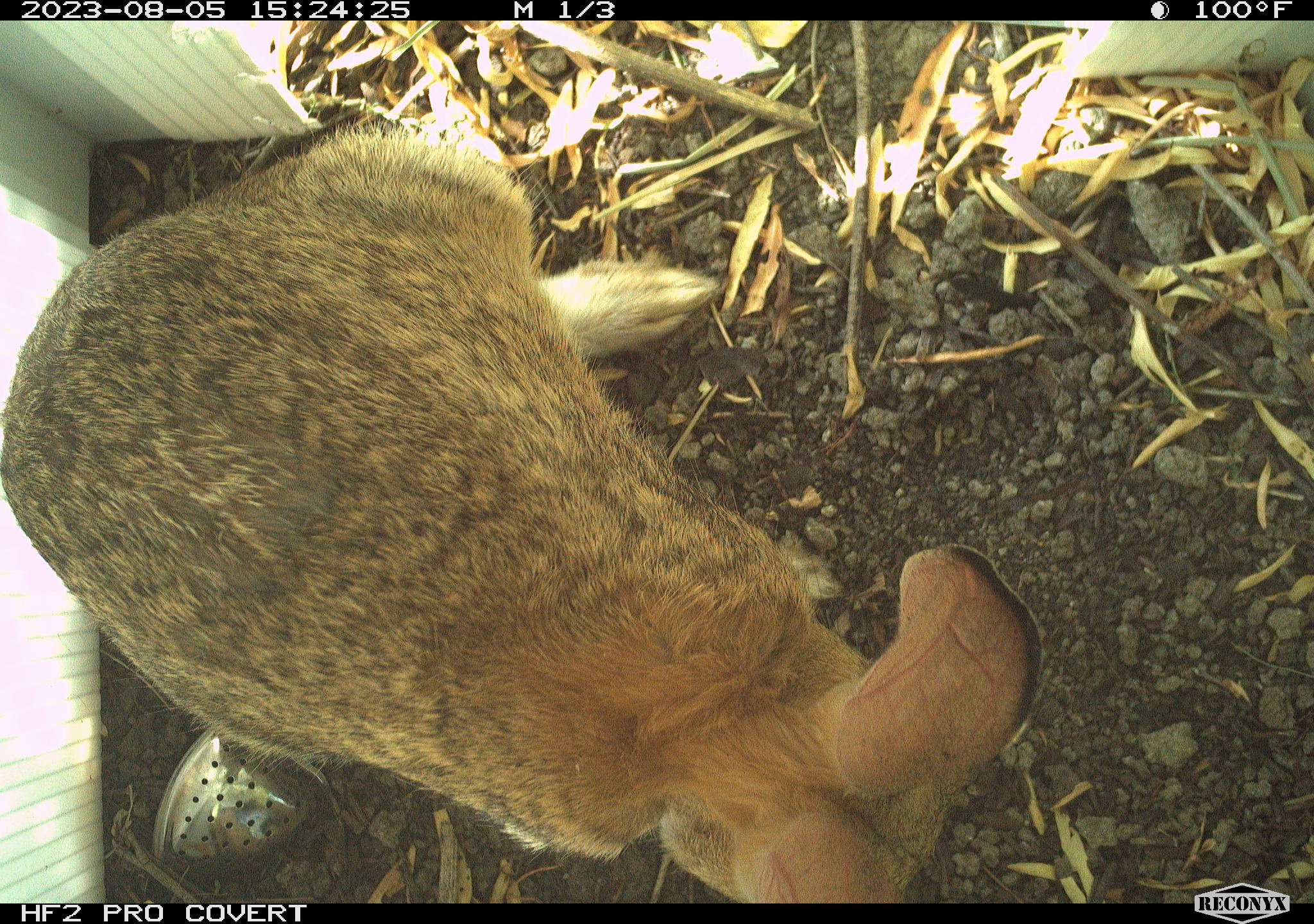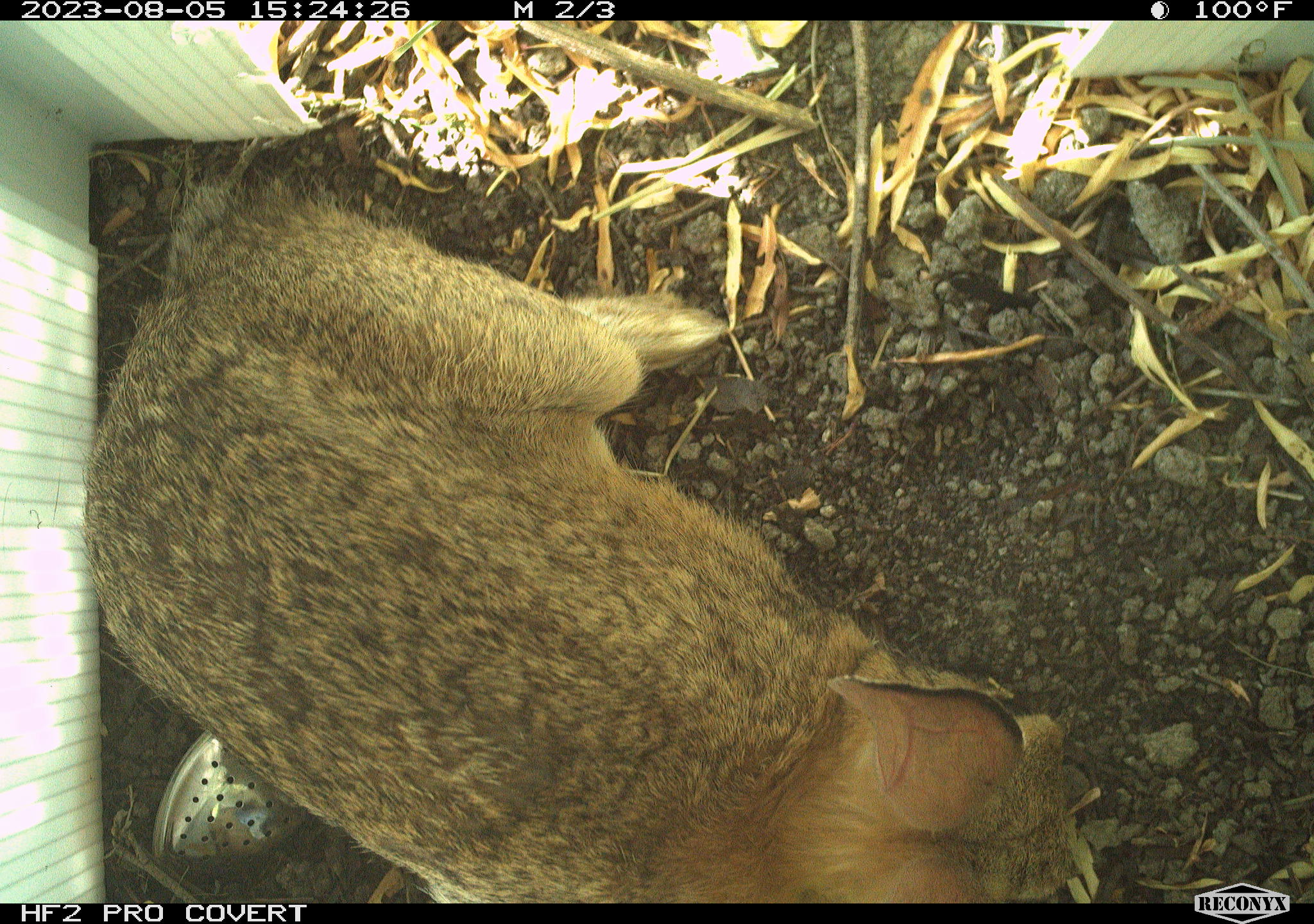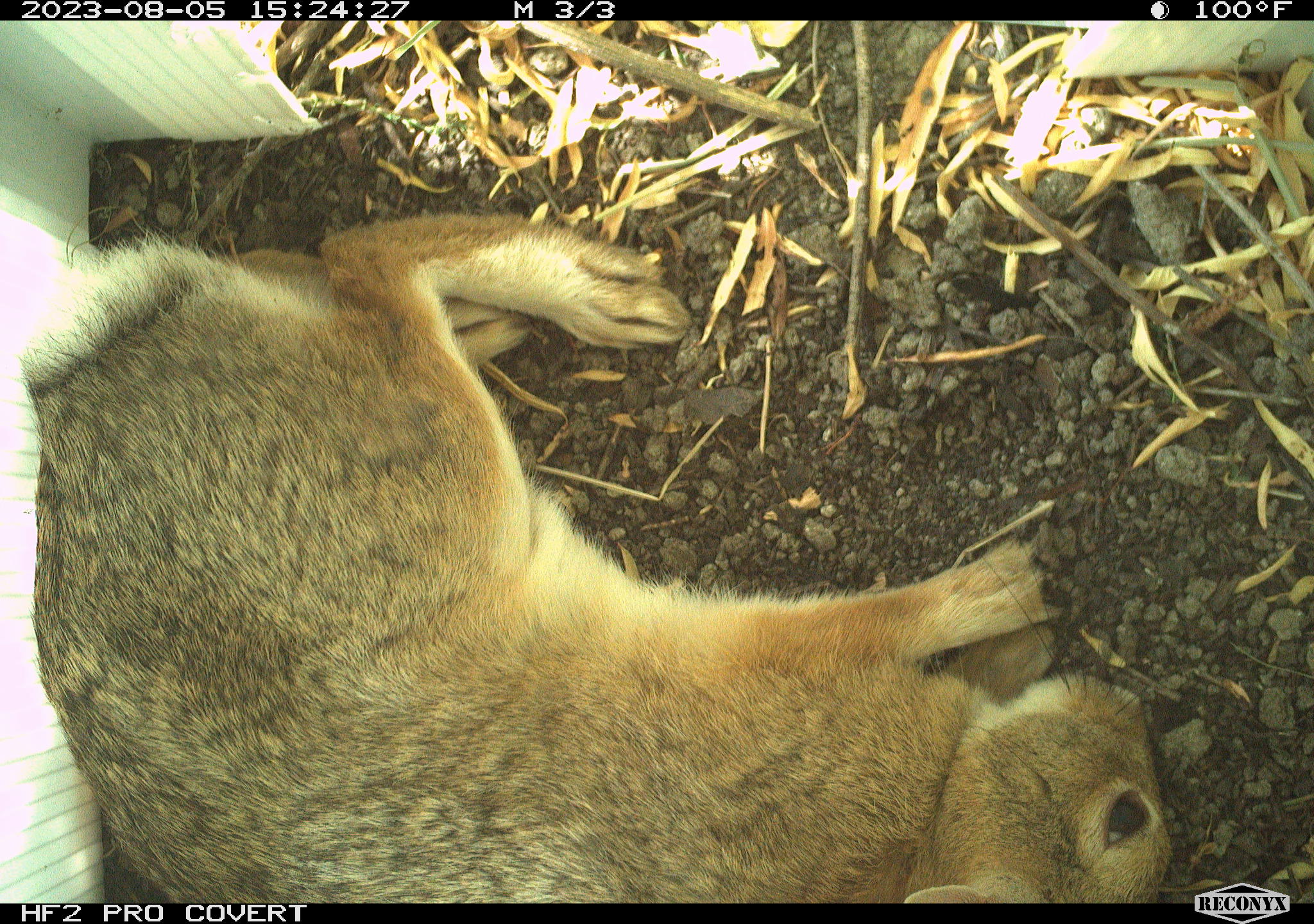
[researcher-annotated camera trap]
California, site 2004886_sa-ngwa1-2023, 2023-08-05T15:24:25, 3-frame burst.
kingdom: Animalia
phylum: Chordata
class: Mammalia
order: Lagomorpha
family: Leporidae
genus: Sylvilagus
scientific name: Sylvilagus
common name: cottontail rabbits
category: sylvilagus species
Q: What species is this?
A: Sylvilagus species (cottontail rabbits) (Sylvilagus).